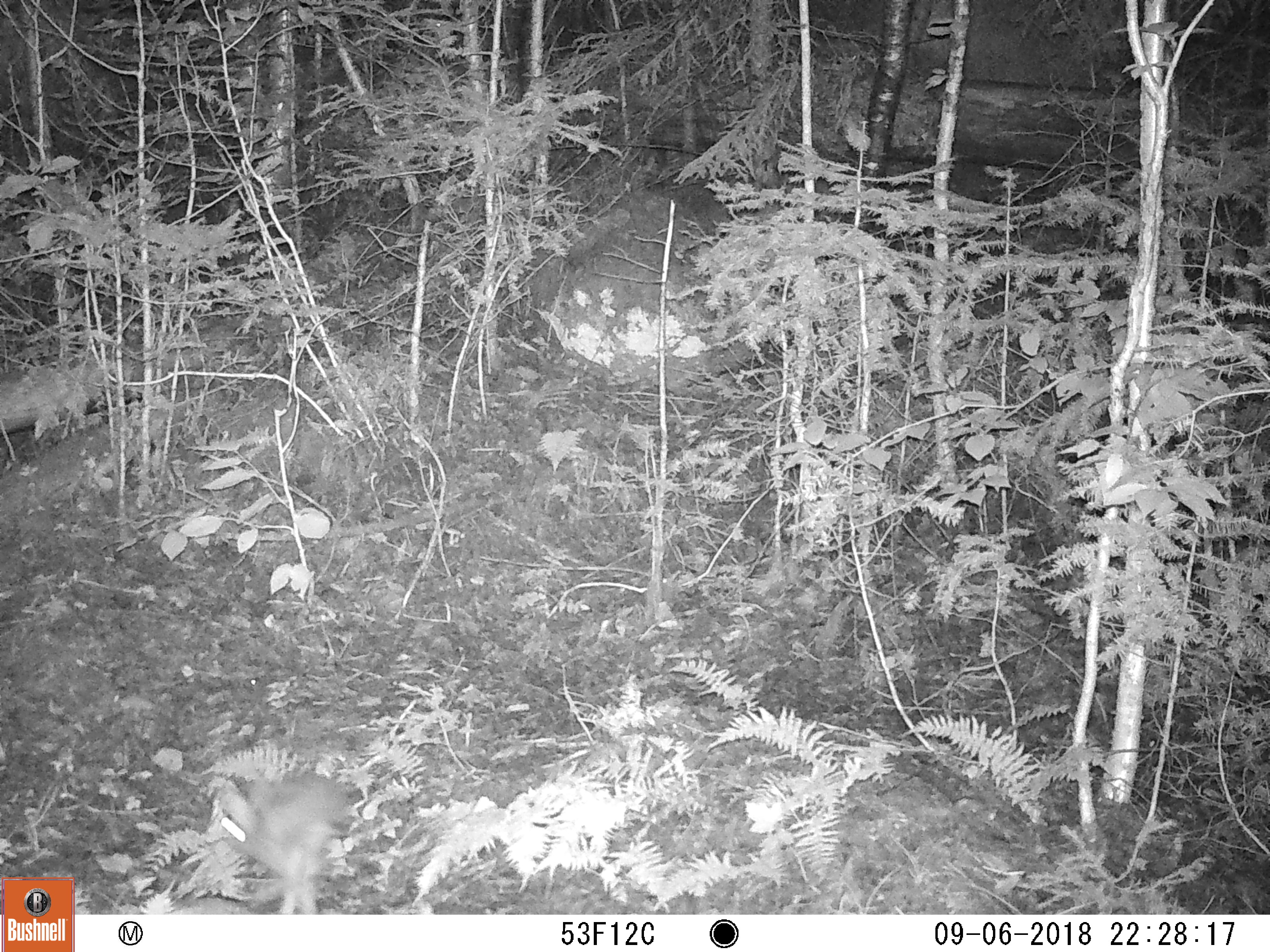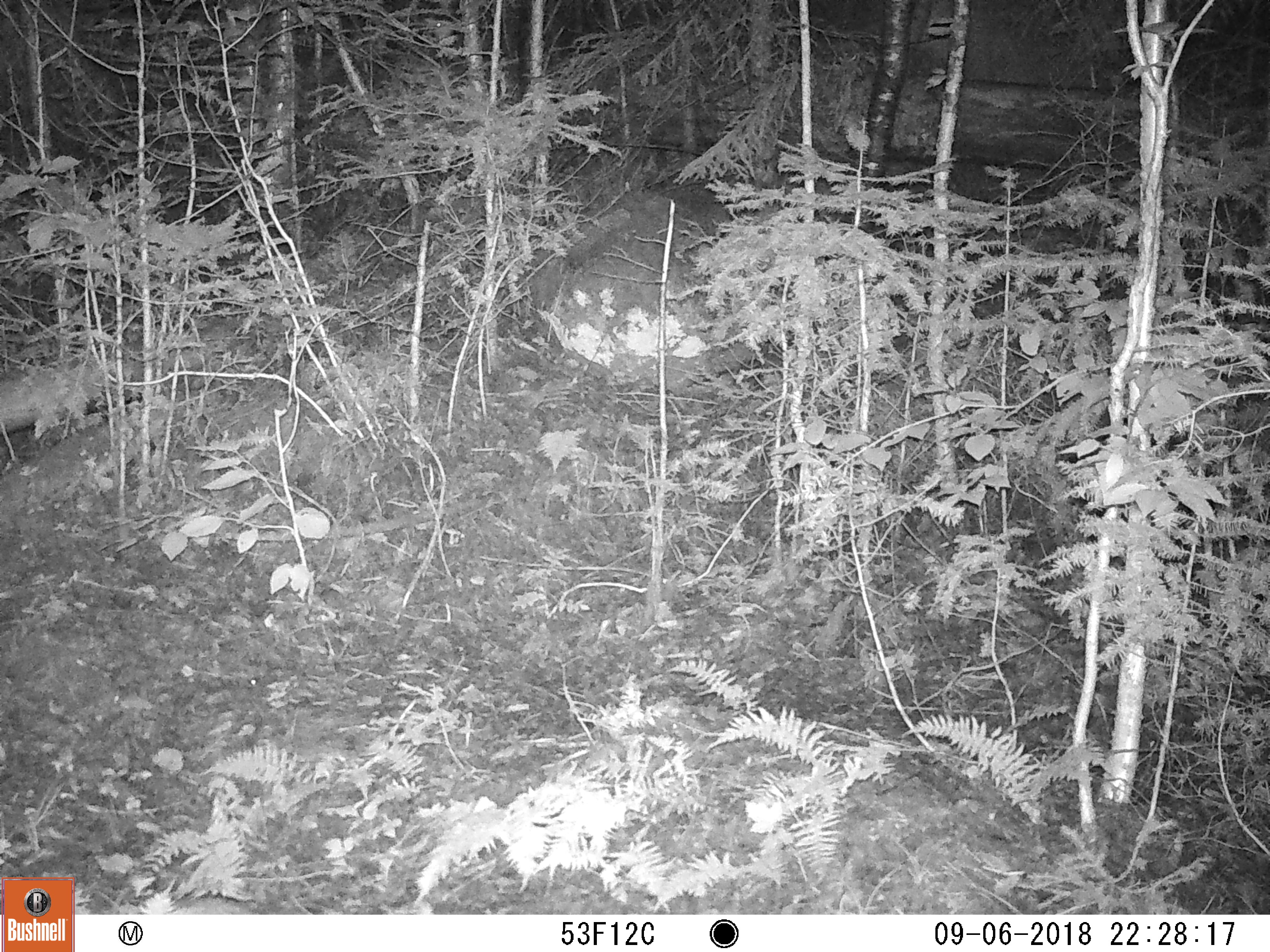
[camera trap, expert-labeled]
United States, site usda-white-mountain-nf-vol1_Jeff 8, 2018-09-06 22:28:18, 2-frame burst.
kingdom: Animalia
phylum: Chordata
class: Mammalia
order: Lagomorpha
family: Leporidae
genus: Lepus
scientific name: Lepus americanus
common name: snowshoe hare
Snowshoe hare (Lepus americanus).